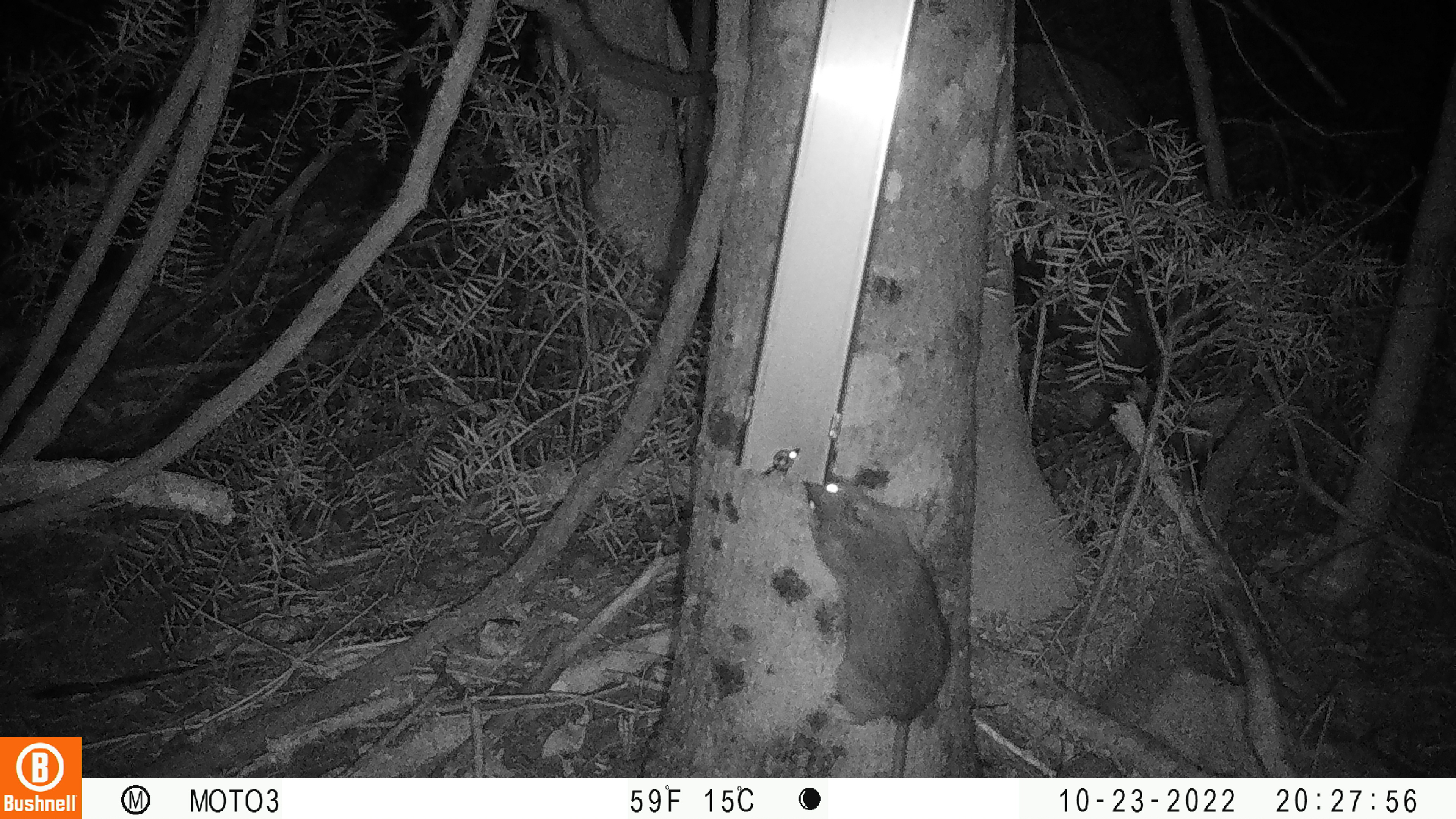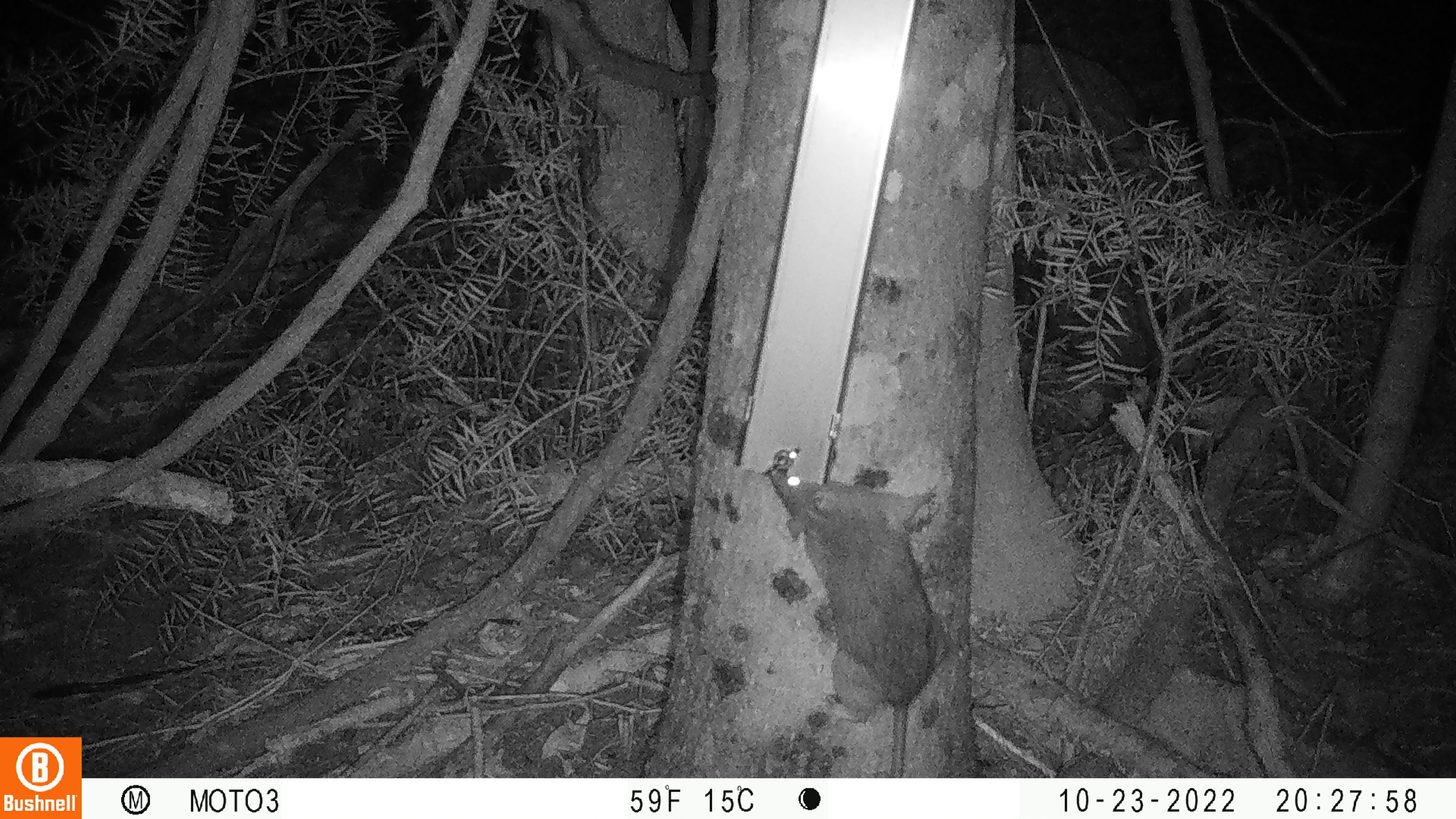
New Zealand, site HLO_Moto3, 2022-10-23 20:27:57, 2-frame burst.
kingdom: Animalia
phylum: Chordata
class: Mammalia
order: Rodentia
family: Muridae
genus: Rattus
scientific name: Rattus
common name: rat